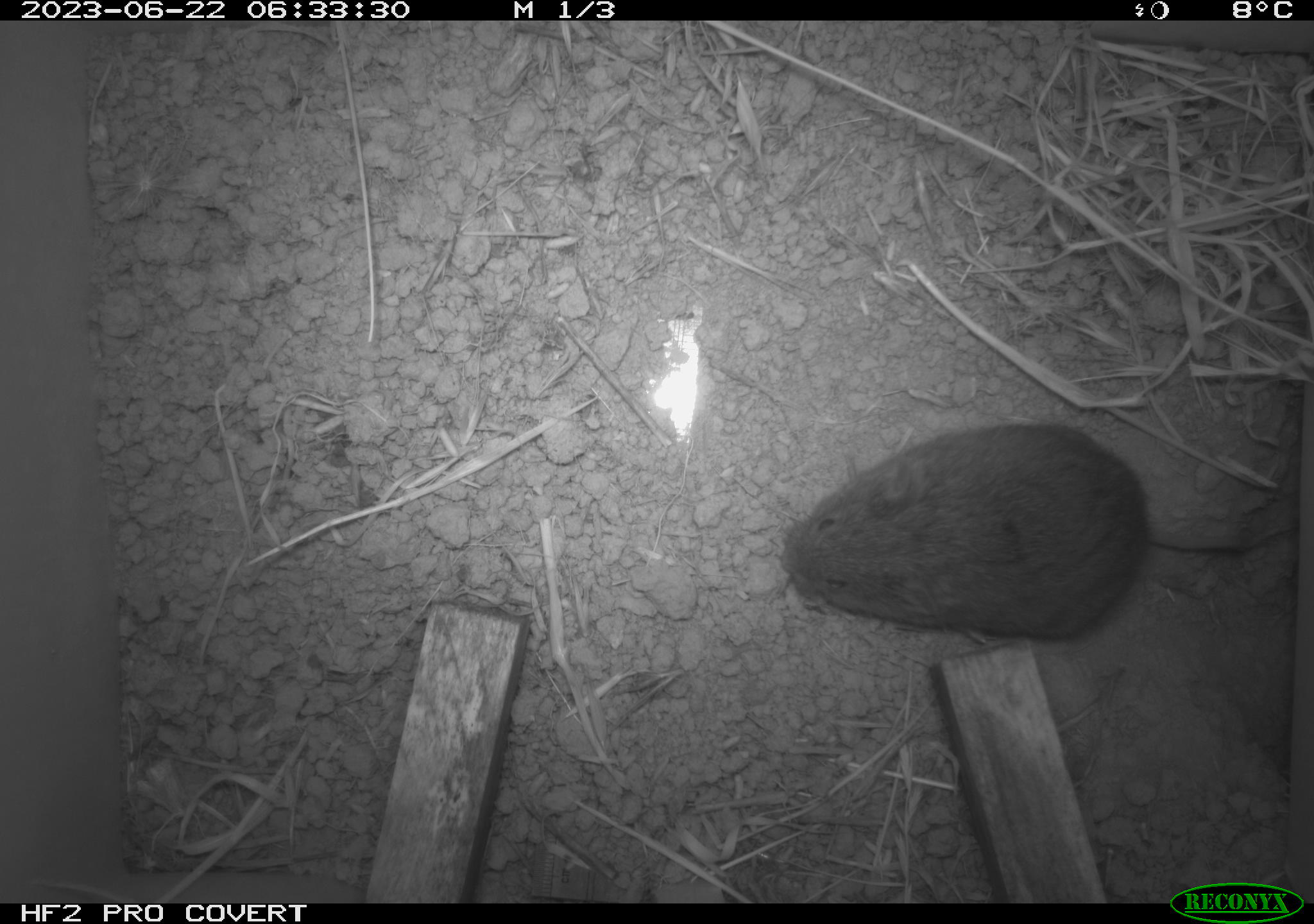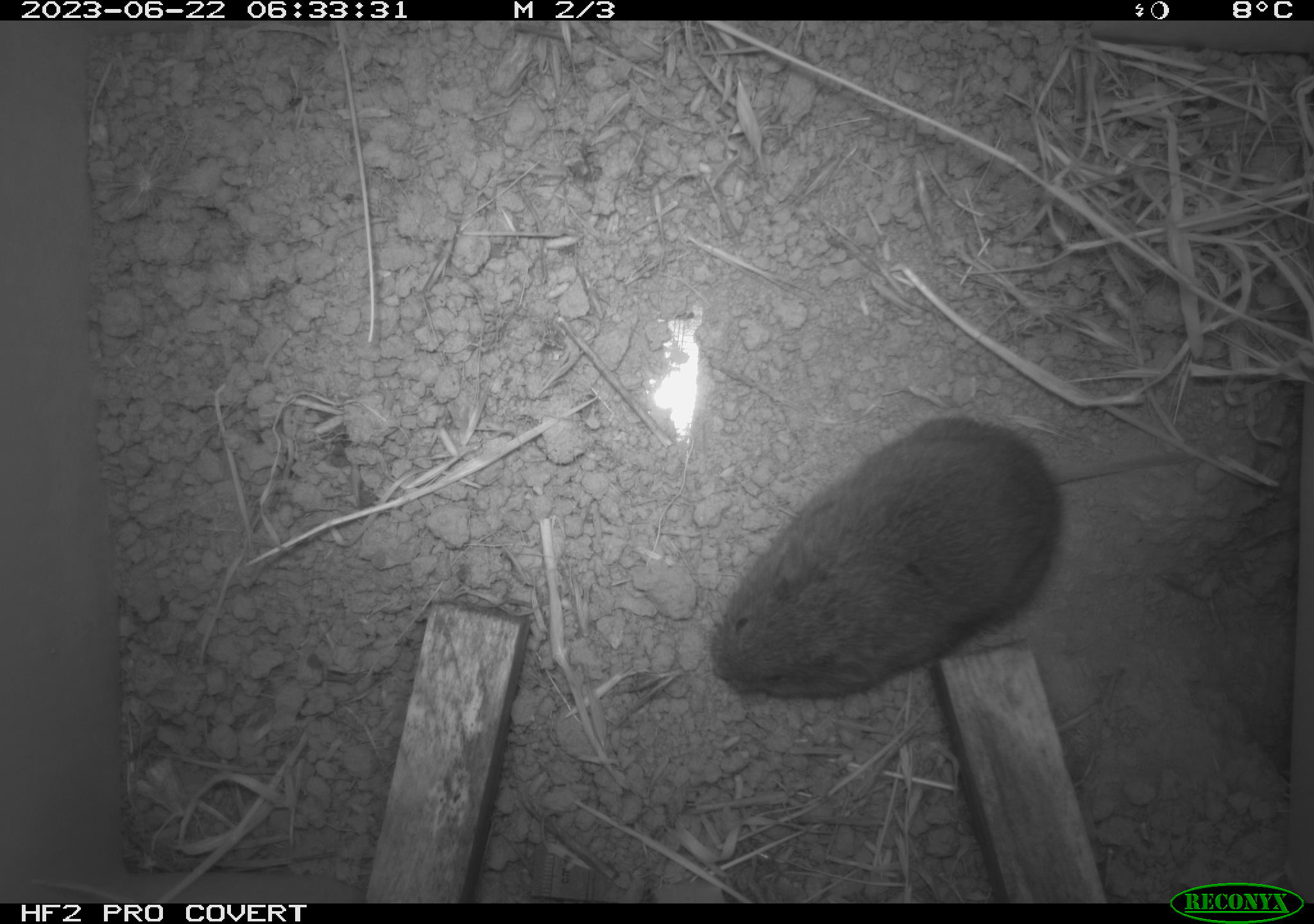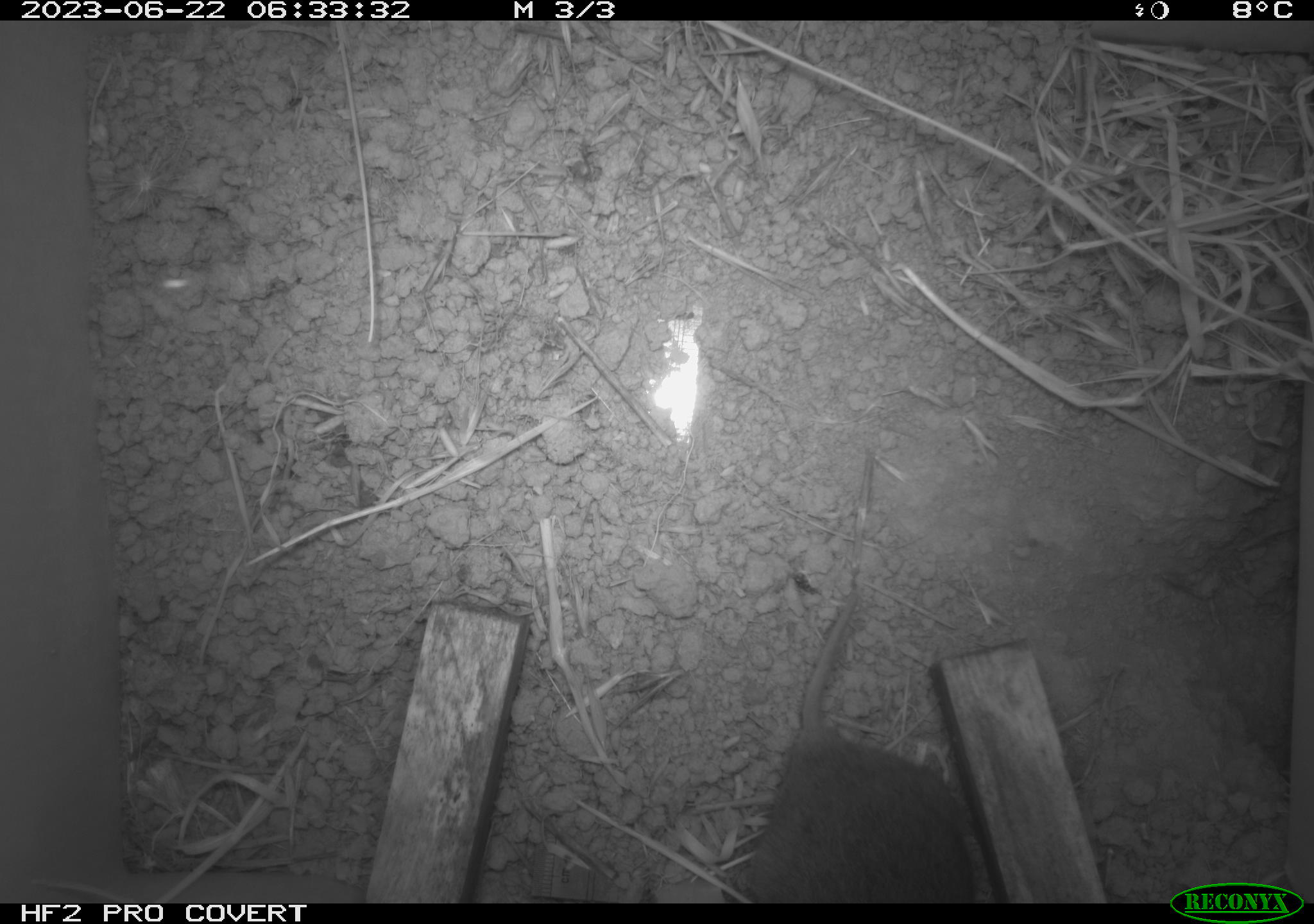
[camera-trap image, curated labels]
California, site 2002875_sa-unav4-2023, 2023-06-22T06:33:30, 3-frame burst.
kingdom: Animalia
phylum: Chordata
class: Mammalia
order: Rodentia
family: Cricetidae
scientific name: Arvicolinae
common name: voles, lemmings, and muskrats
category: arvicolinae subfamily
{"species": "arvicolinae subfamily (voles, lemmings, and muskrats) (Arvicolinae)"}